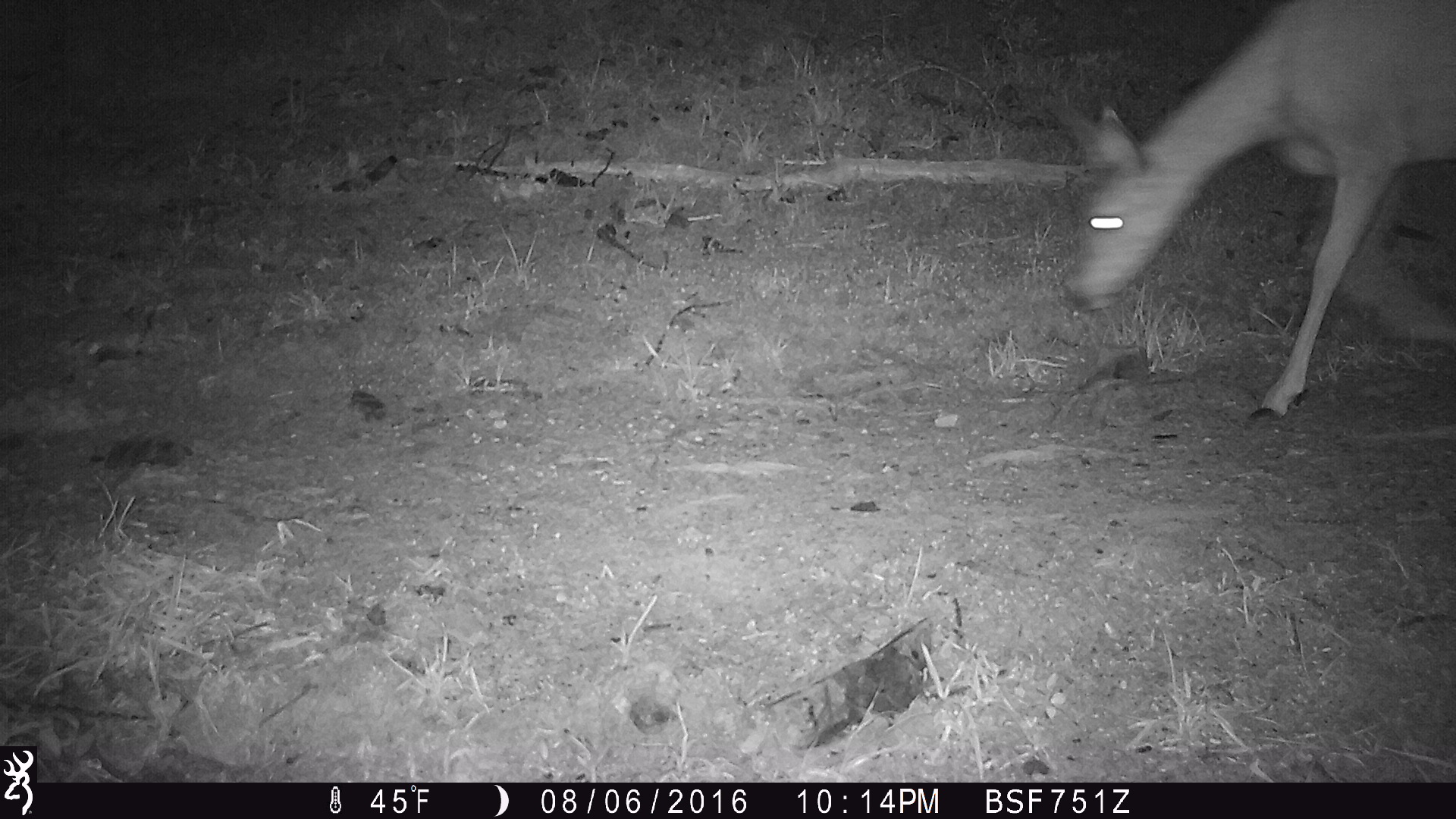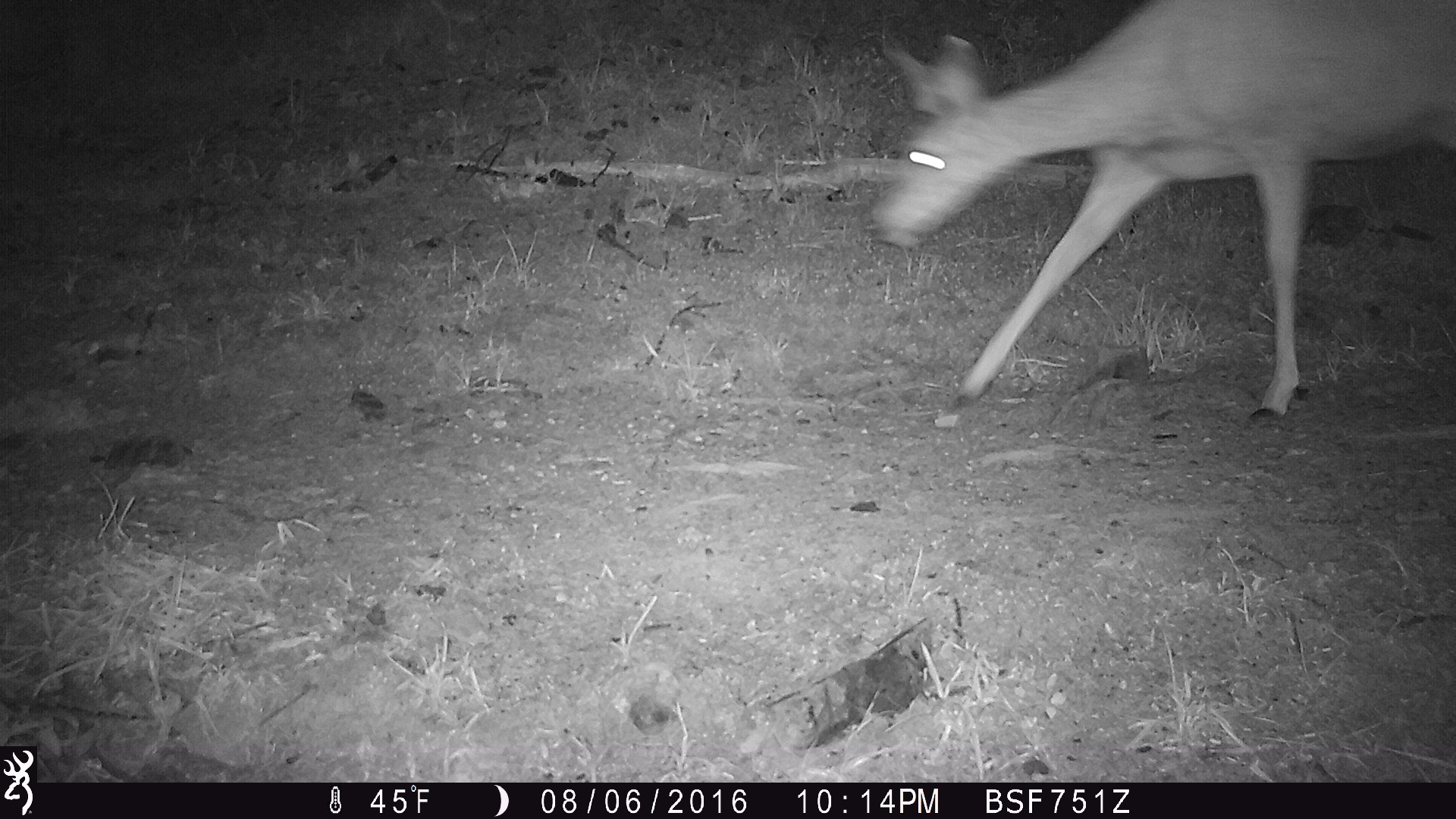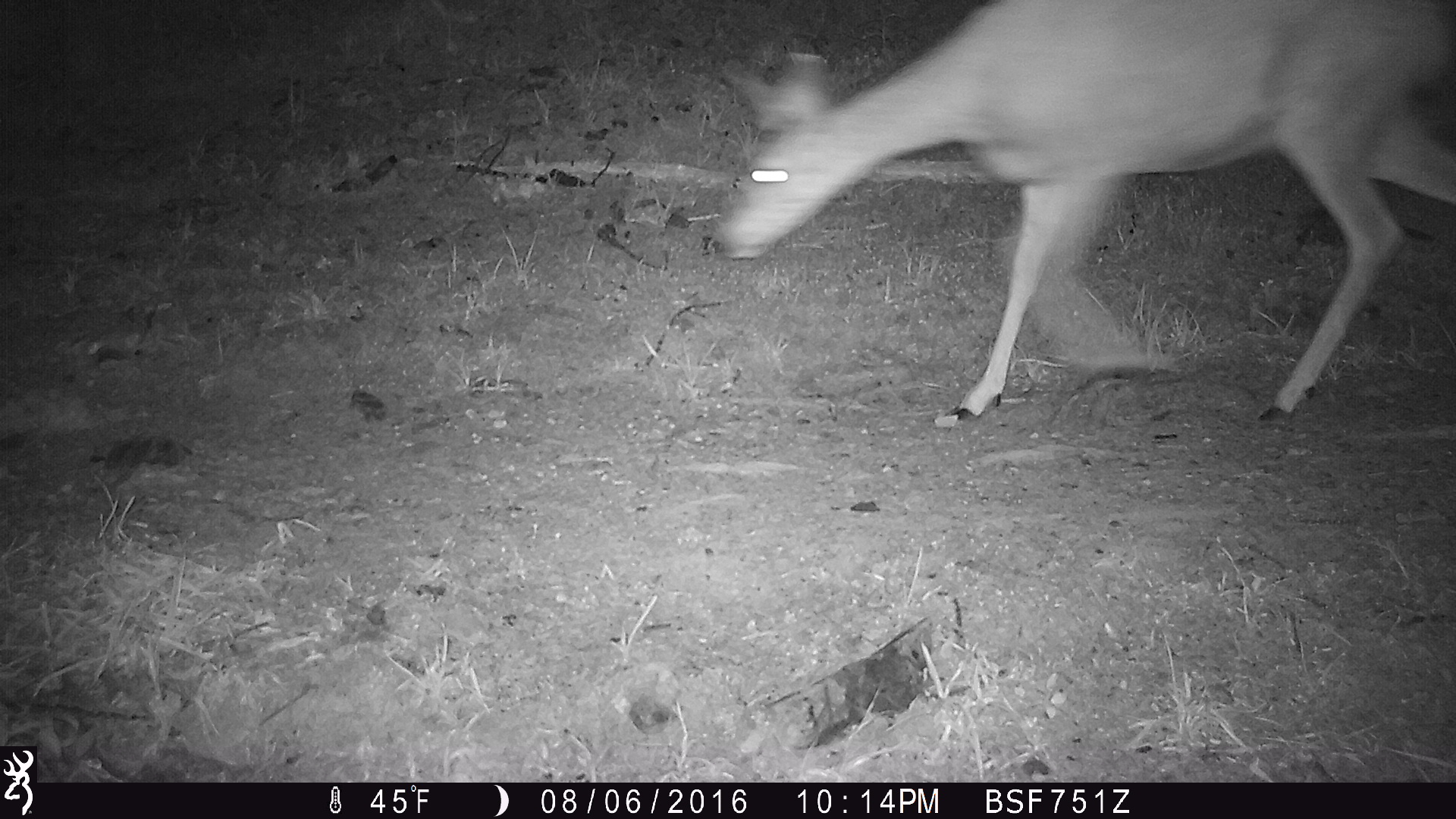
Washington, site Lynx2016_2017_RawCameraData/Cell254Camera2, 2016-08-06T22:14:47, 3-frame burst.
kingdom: Animalia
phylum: Chordata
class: Mammalia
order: Artiodactyla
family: Cervidae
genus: Odocoileus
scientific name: Odocoileus hemionus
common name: mule deer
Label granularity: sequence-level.